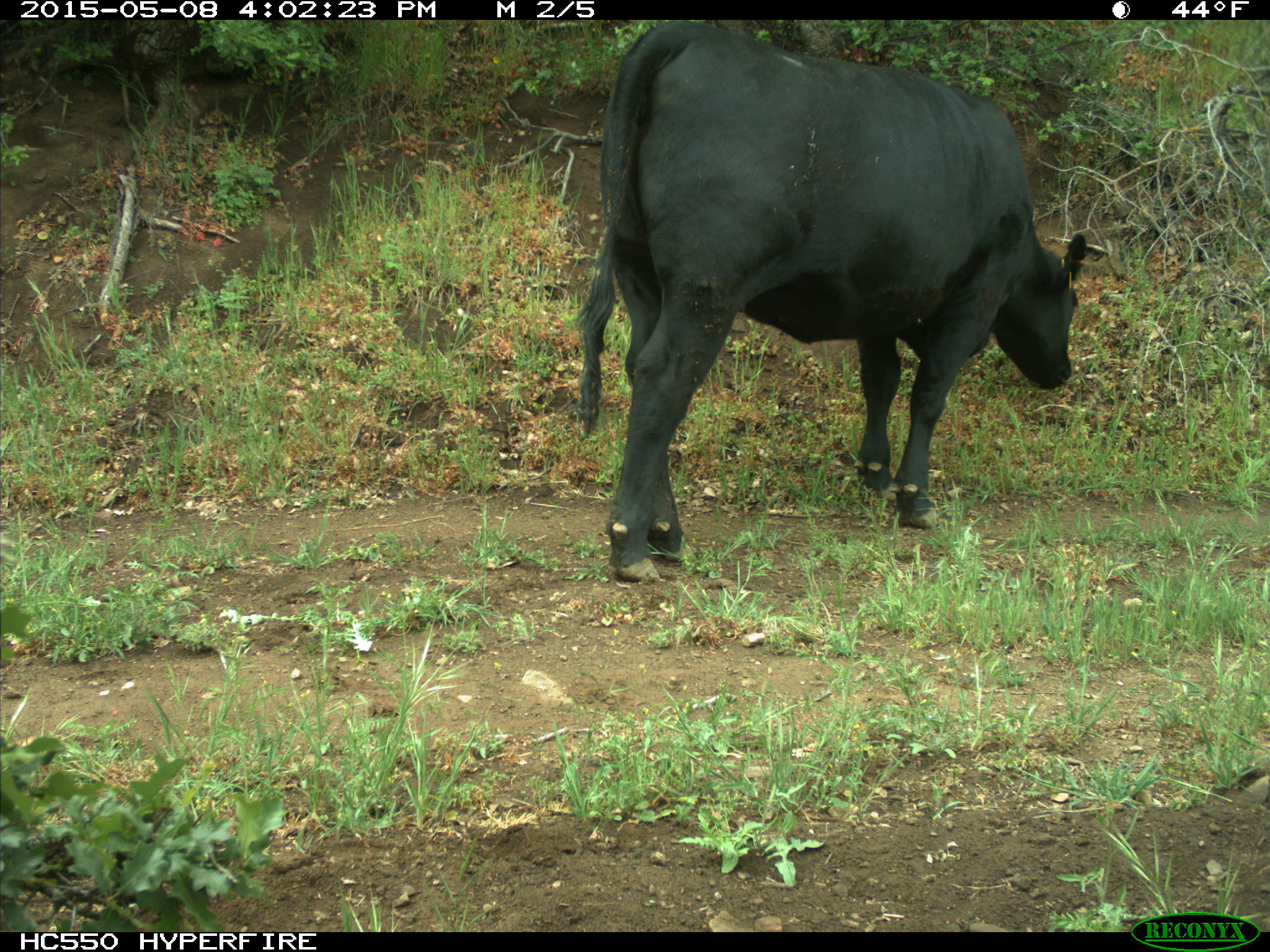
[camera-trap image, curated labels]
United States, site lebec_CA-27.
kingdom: Animalia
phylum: Chordata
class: Mammalia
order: Artiodactyla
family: Bovidae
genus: Bos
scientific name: Bos taurus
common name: domestic cow